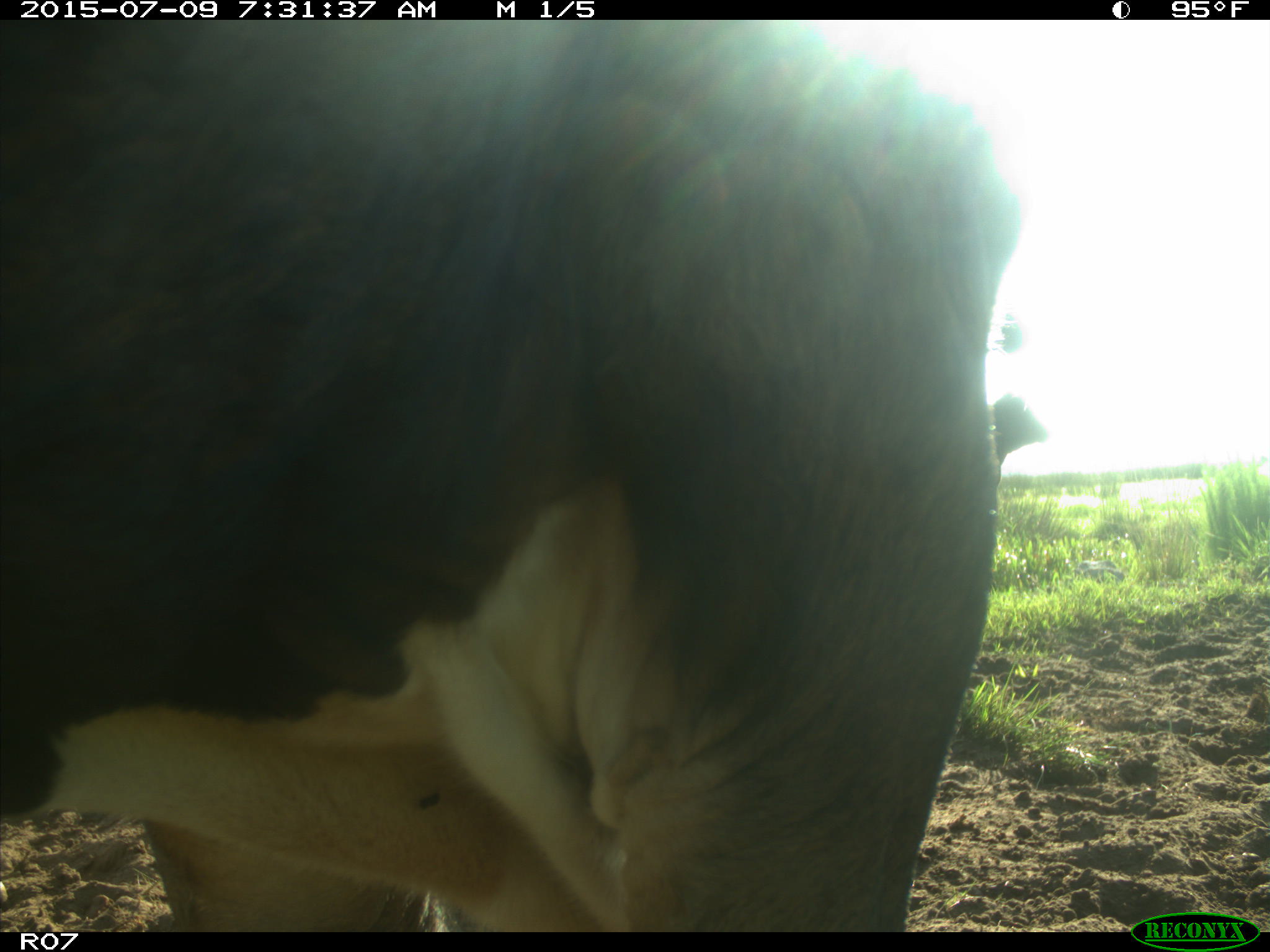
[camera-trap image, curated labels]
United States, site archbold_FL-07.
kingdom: Animalia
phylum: Chordata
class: Mammalia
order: Artiodactyla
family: Bovidae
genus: Bos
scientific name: Bos taurus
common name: domestic cow